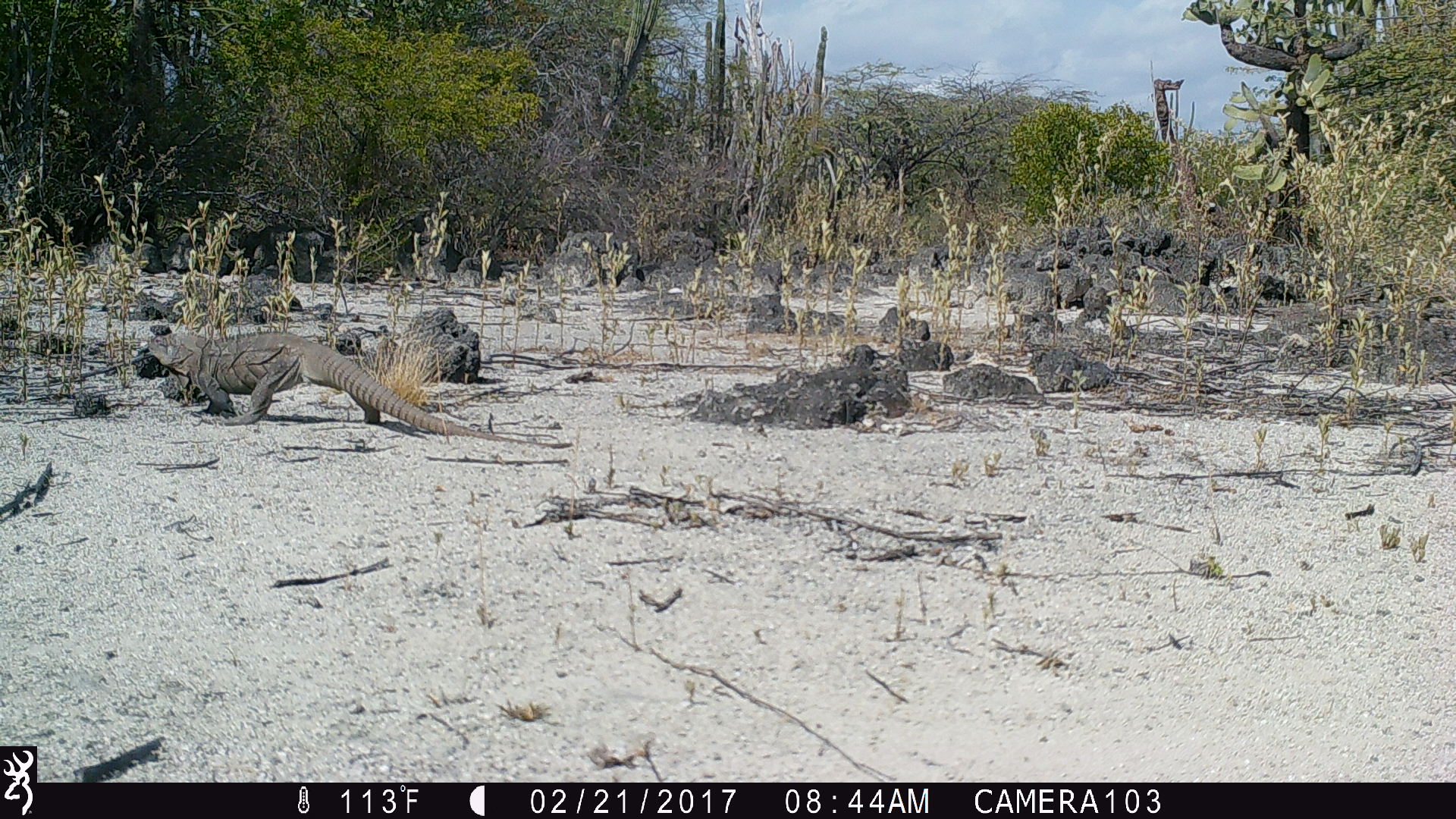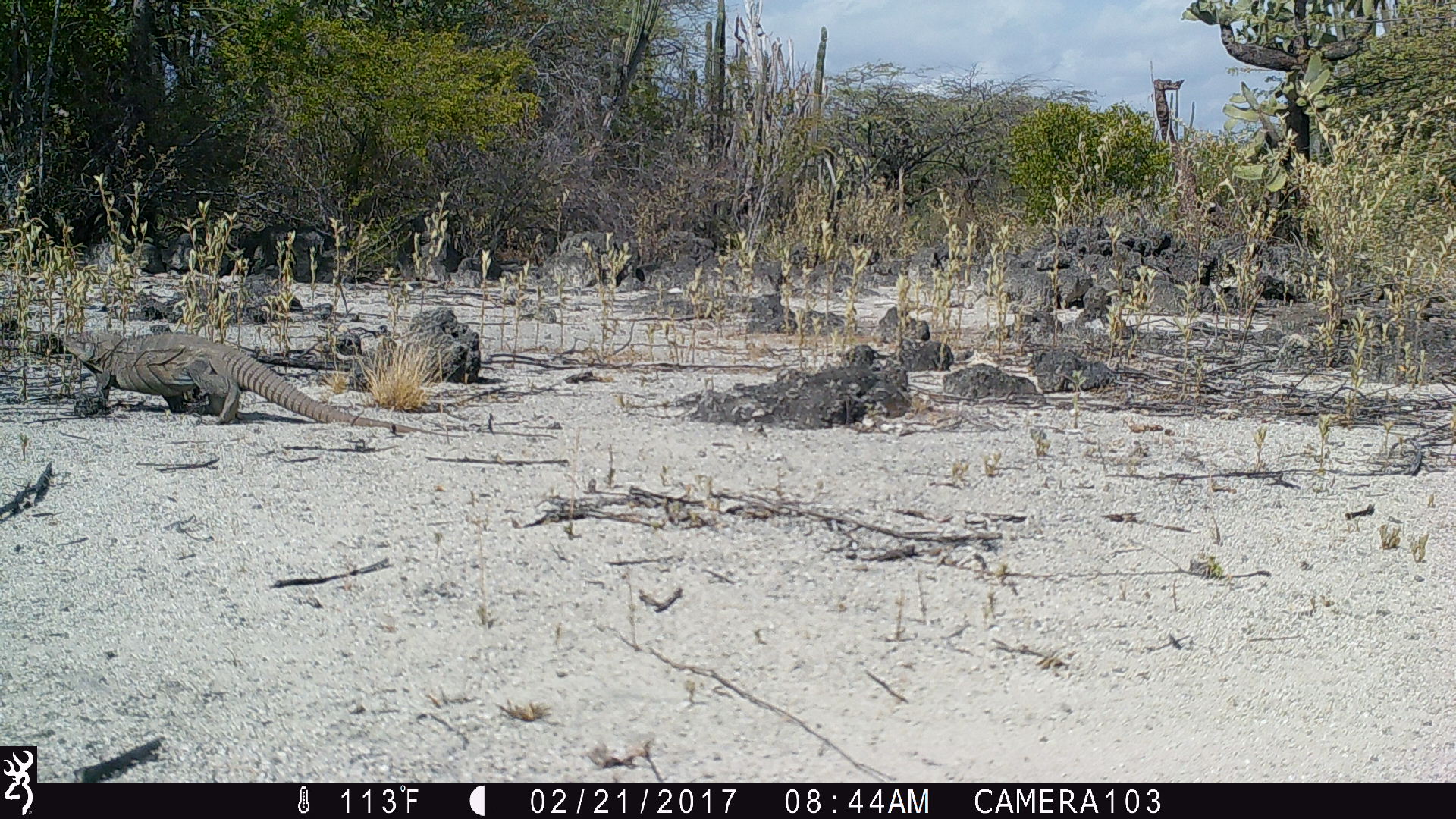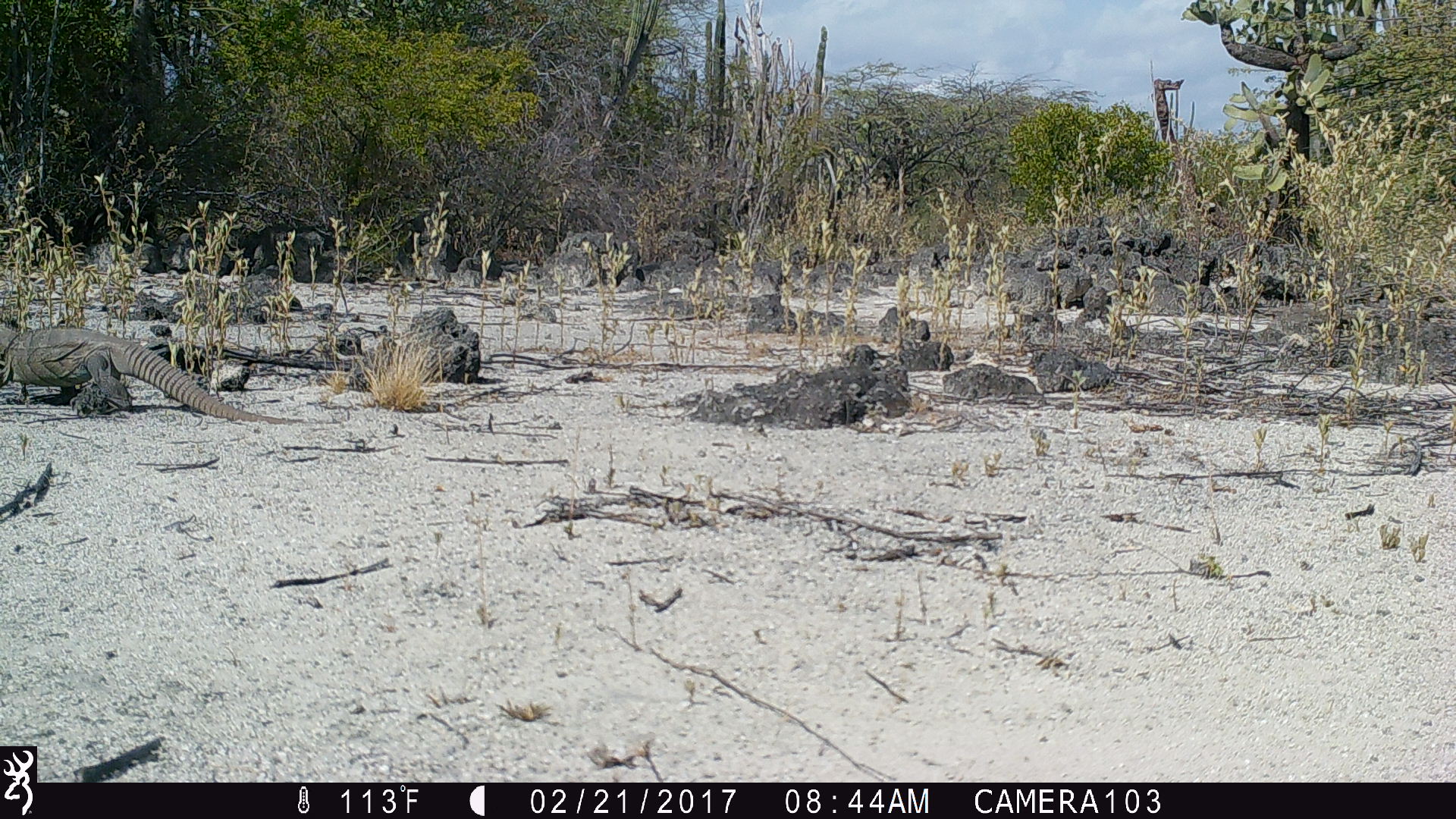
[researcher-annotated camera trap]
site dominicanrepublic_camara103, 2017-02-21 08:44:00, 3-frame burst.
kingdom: Animalia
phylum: Chordata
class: Reptilia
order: Squamata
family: Iguanidae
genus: Iguana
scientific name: Iguana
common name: typical iguanas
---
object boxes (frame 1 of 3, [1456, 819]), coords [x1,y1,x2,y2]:
iguana: [134,320,509,434]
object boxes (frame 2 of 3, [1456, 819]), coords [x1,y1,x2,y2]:
iguana: [61,325,362,426]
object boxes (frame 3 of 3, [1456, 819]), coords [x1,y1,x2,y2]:
iguana: [8,315,312,423]